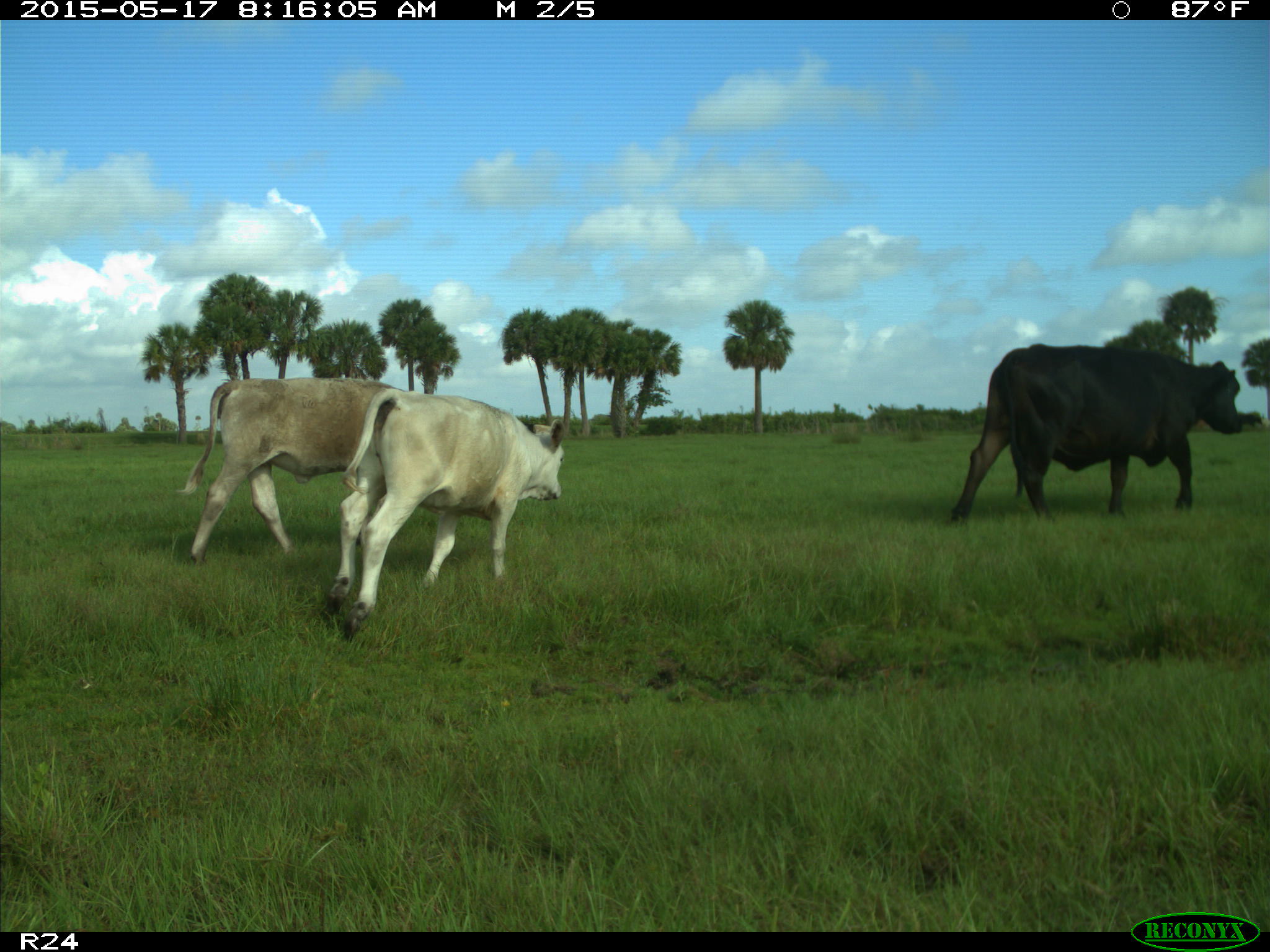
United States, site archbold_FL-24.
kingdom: Animalia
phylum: Chordata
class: Mammalia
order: Artiodactyla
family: Bovidae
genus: Bos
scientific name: Bos taurus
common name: domestic cow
Bos taurus (domestic cow).